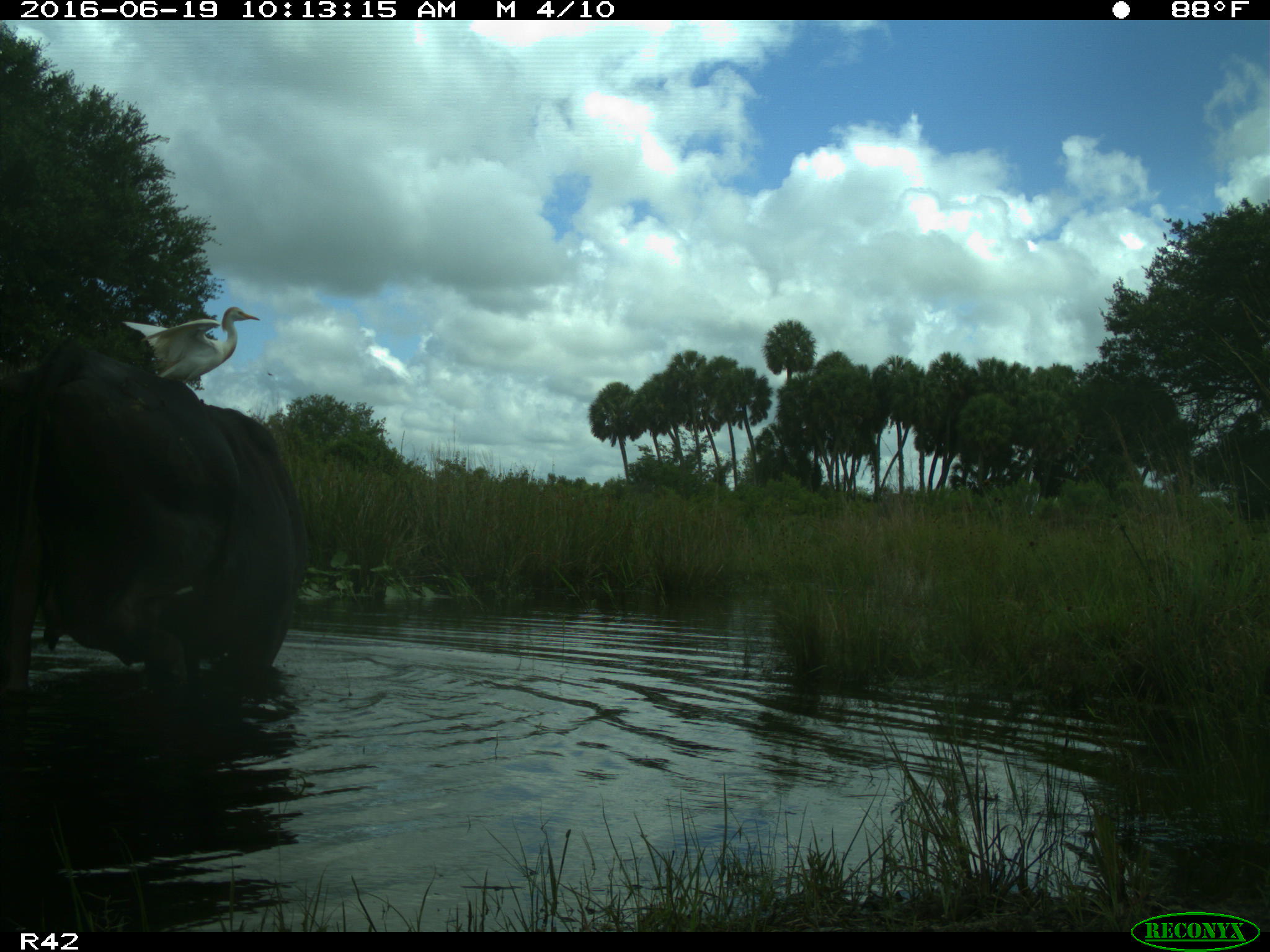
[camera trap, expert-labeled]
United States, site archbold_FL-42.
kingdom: Animalia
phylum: Chordata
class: Mammalia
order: Artiodactyla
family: Bovidae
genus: Bos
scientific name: Bos taurus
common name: domestic cow